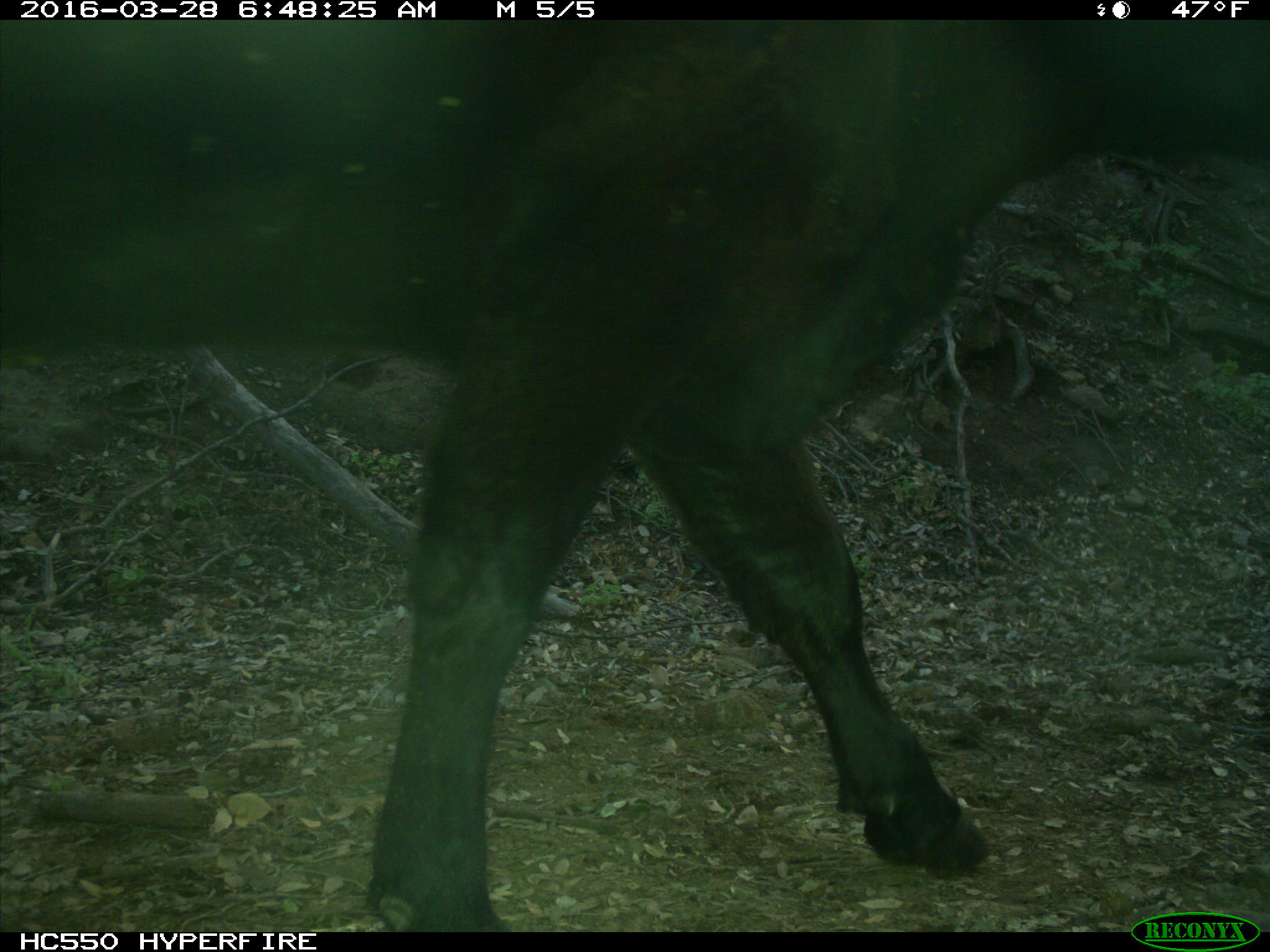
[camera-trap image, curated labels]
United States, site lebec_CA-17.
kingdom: Animalia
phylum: Chordata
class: Mammalia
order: Artiodactyla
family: Bovidae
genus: Bos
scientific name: Bos taurus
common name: domestic cow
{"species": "Bos taurus (domestic cow)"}